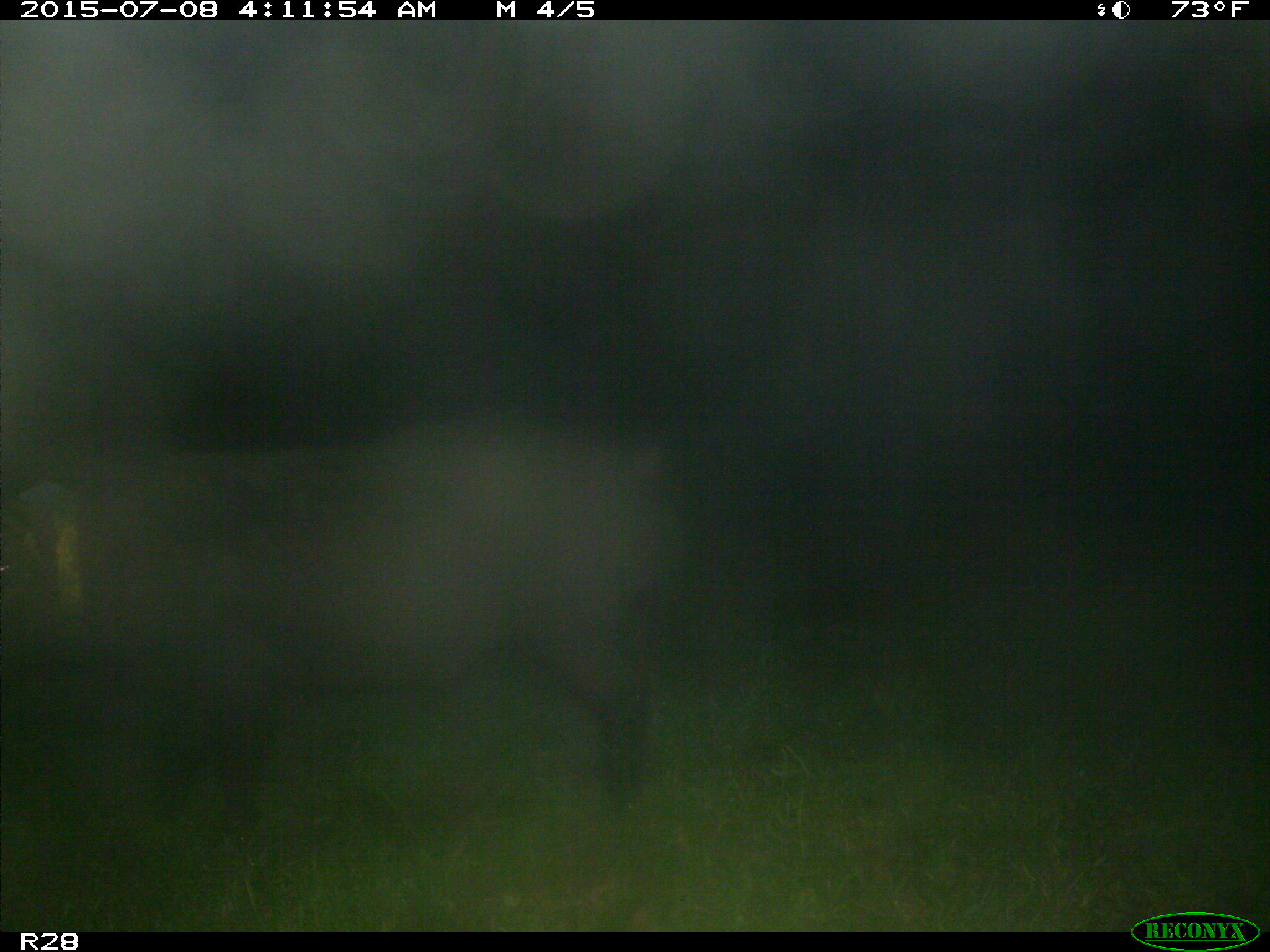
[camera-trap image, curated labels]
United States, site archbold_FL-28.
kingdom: Animalia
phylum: Chordata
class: Mammalia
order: Artiodactyla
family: Suidae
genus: Sus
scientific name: Sus scrofa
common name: wild boar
Sus scrofa (wild boar).